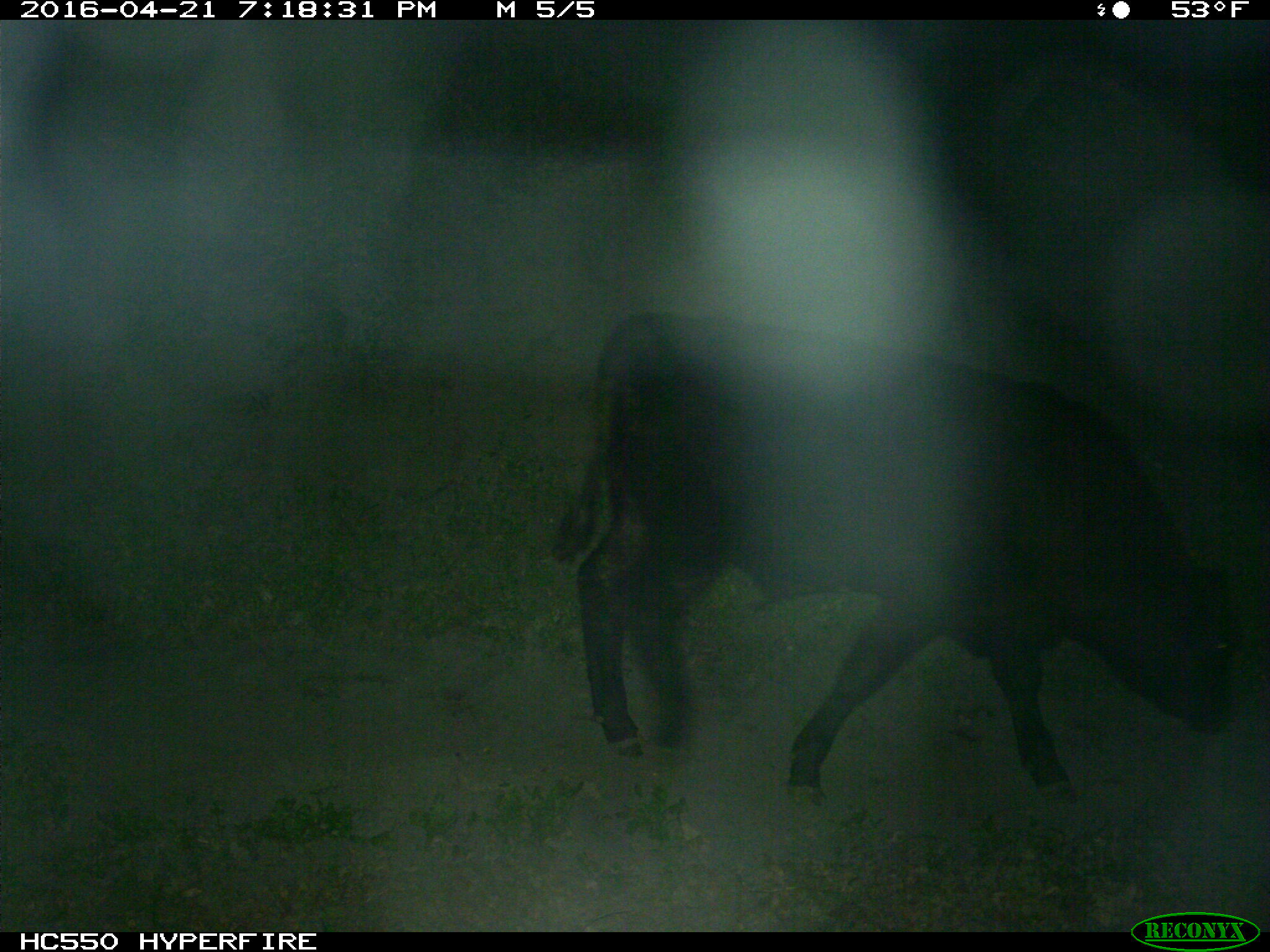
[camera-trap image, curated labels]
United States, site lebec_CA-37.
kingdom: Animalia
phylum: Chordata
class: Mammalia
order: Artiodactyla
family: Bovidae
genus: Bos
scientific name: Bos taurus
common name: domestic cow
Bos taurus (domestic cow).